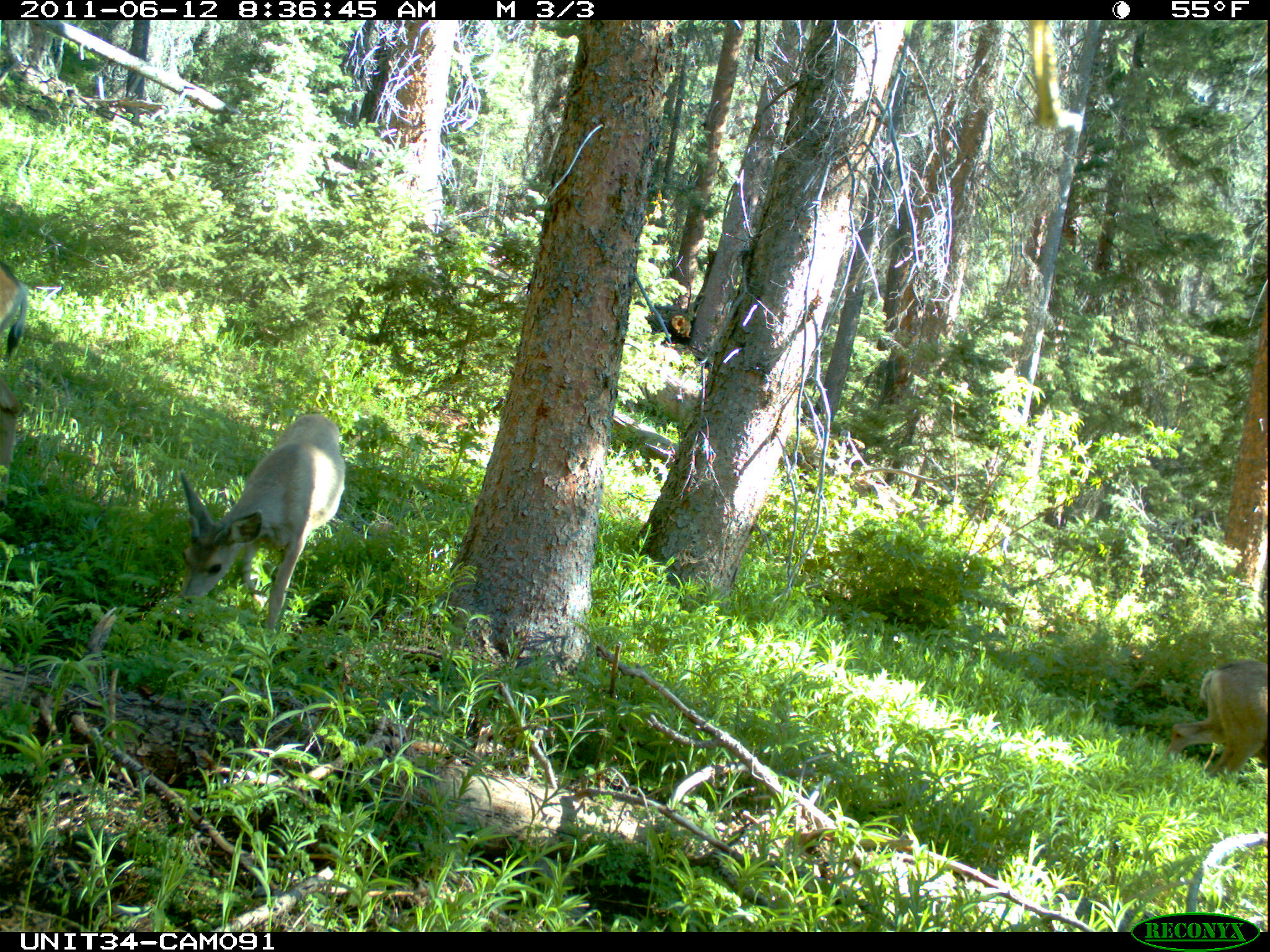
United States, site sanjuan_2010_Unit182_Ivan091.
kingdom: Animalia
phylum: Chordata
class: Mammalia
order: Artiodactyla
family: Cervidae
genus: Odocoileus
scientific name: Odocoileus hemionus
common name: mule deer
Odocoileus hemionus (mule deer).